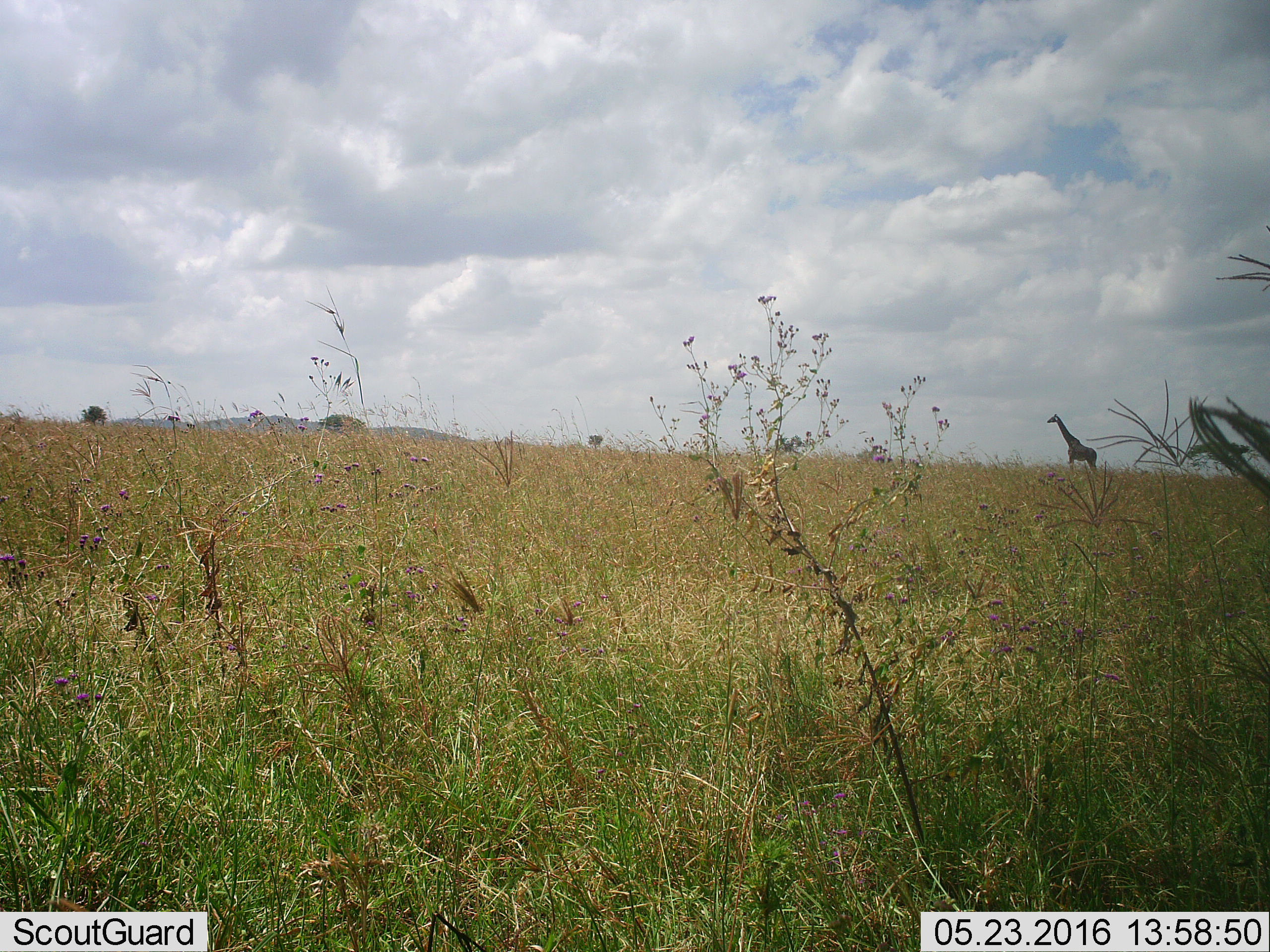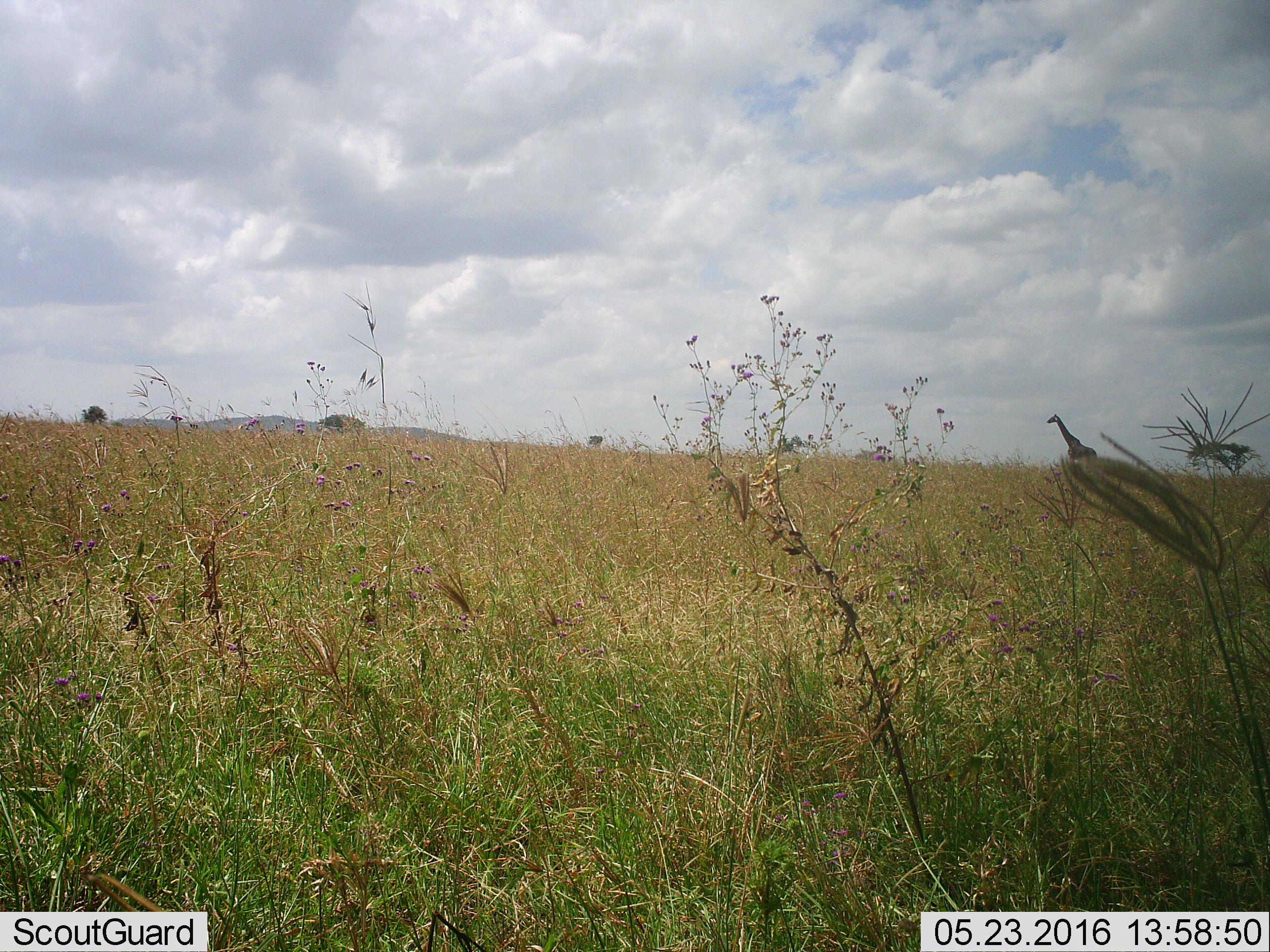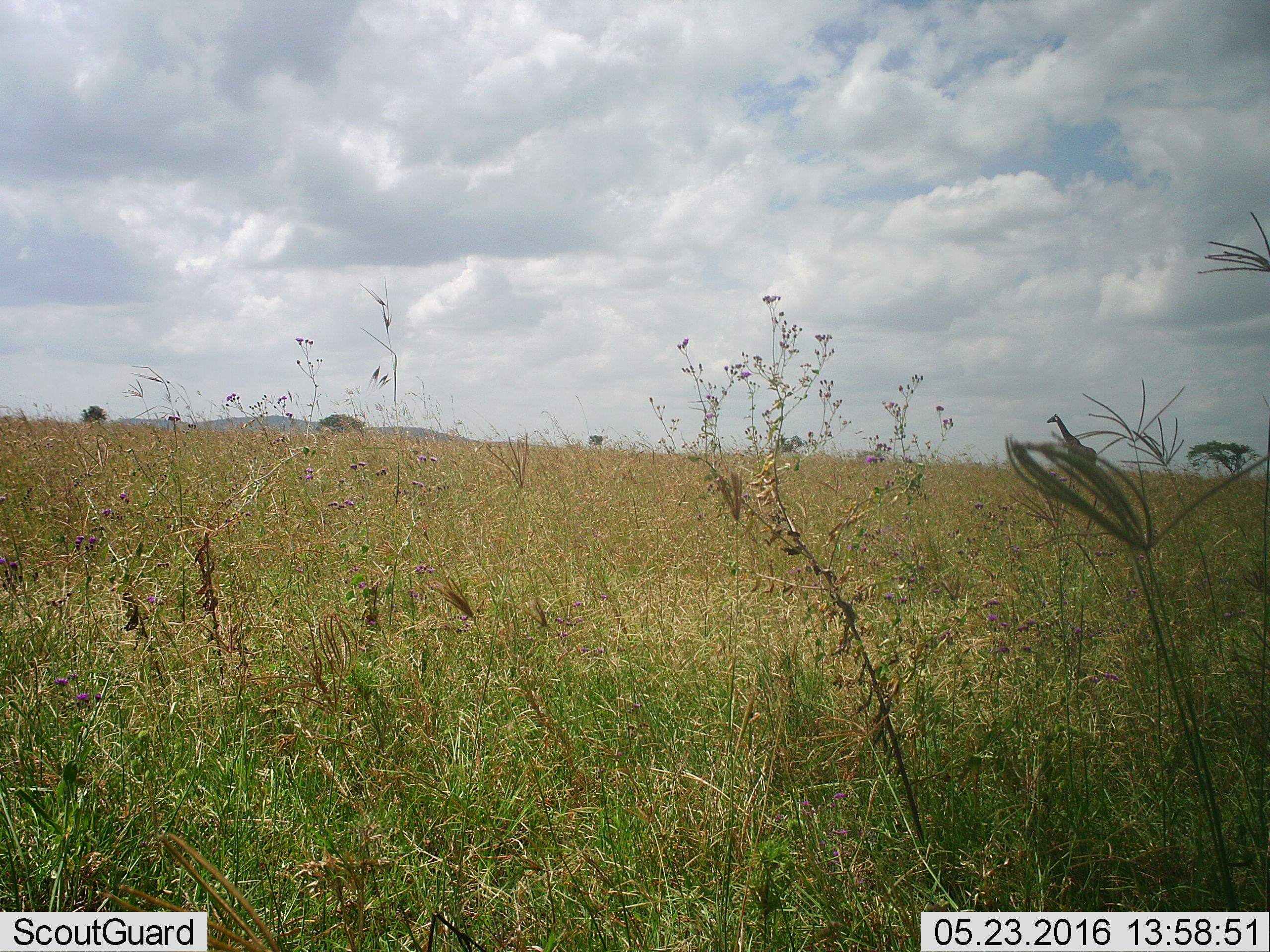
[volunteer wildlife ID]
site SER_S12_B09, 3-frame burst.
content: unidentified animal